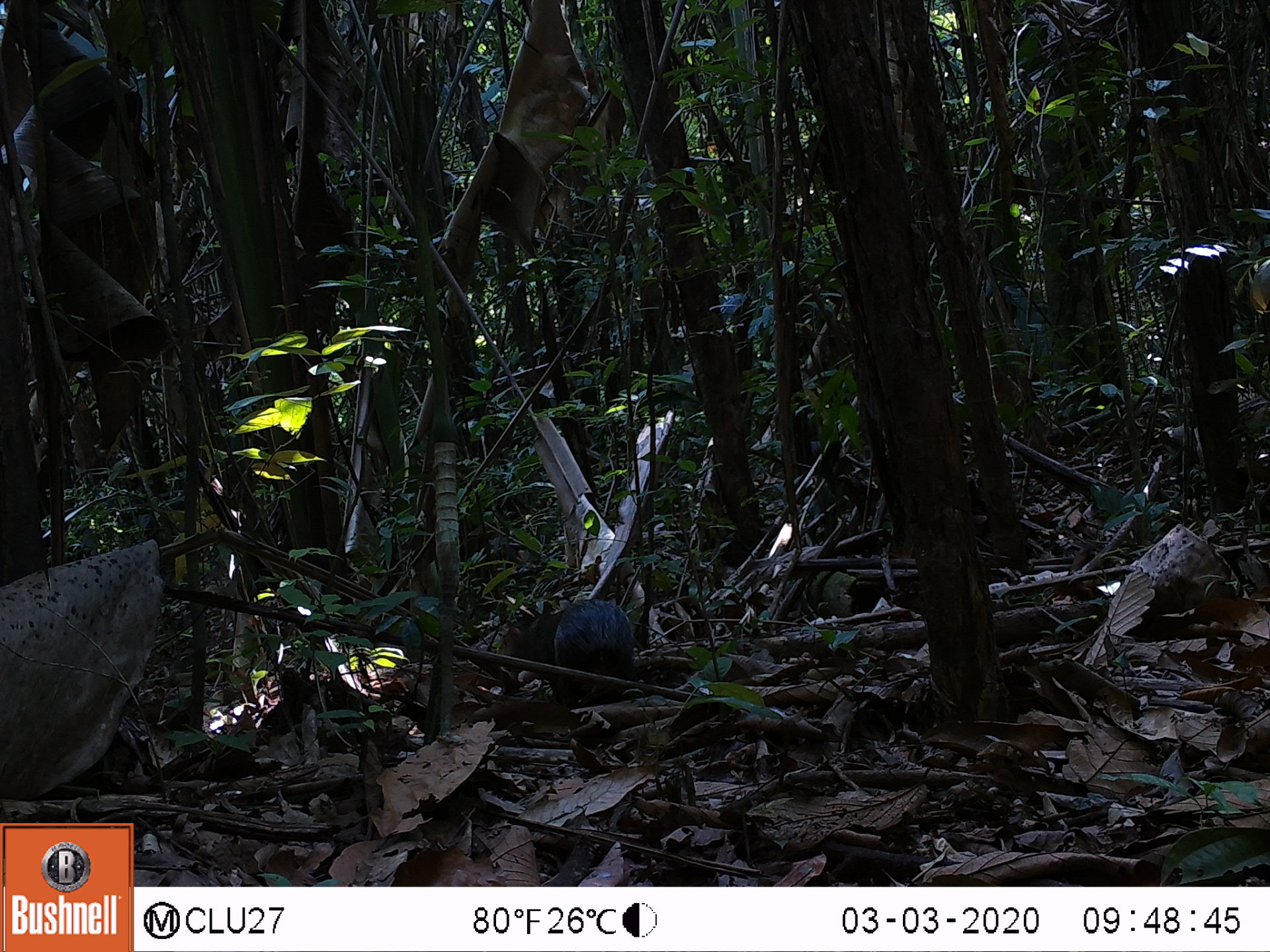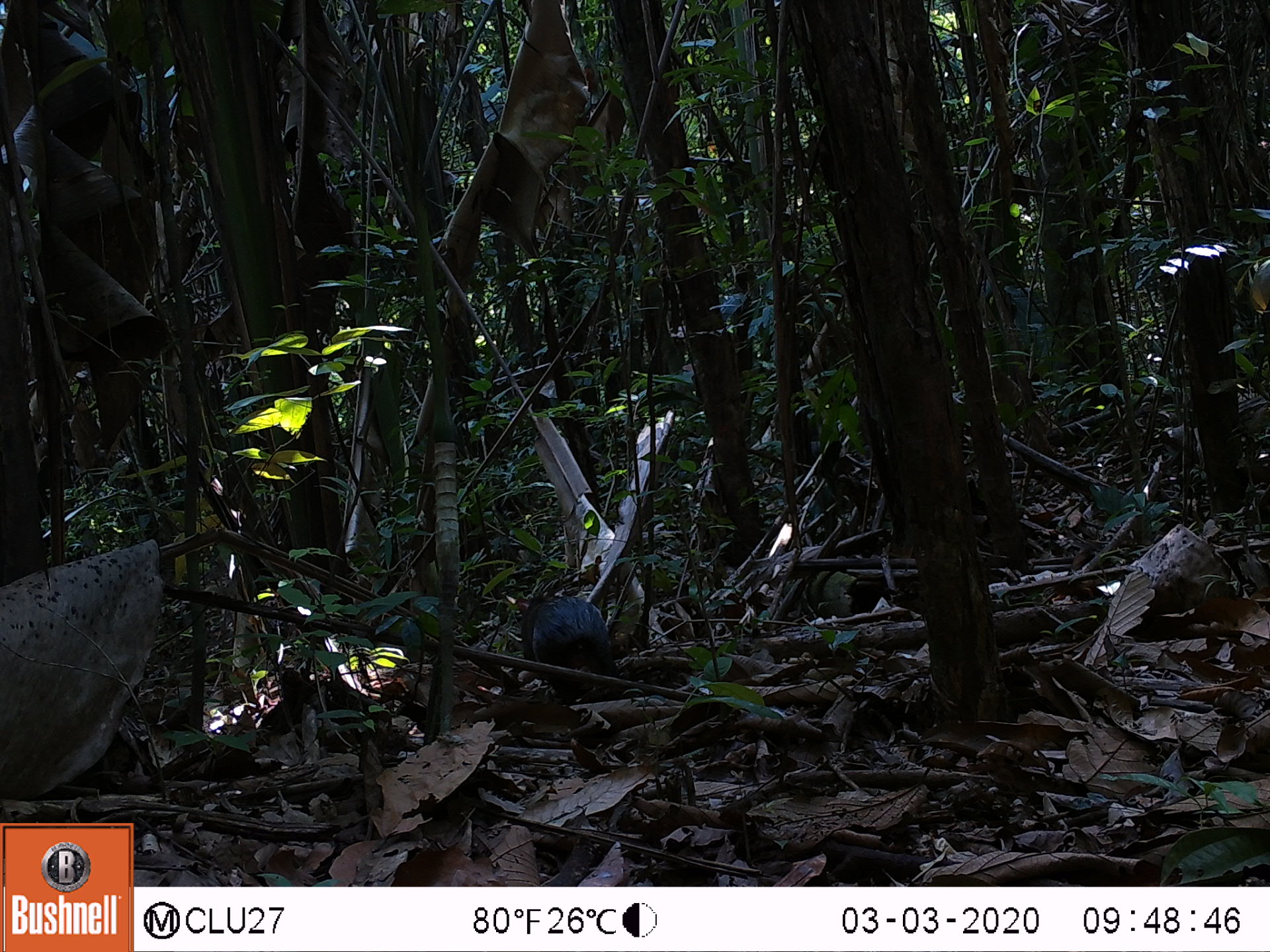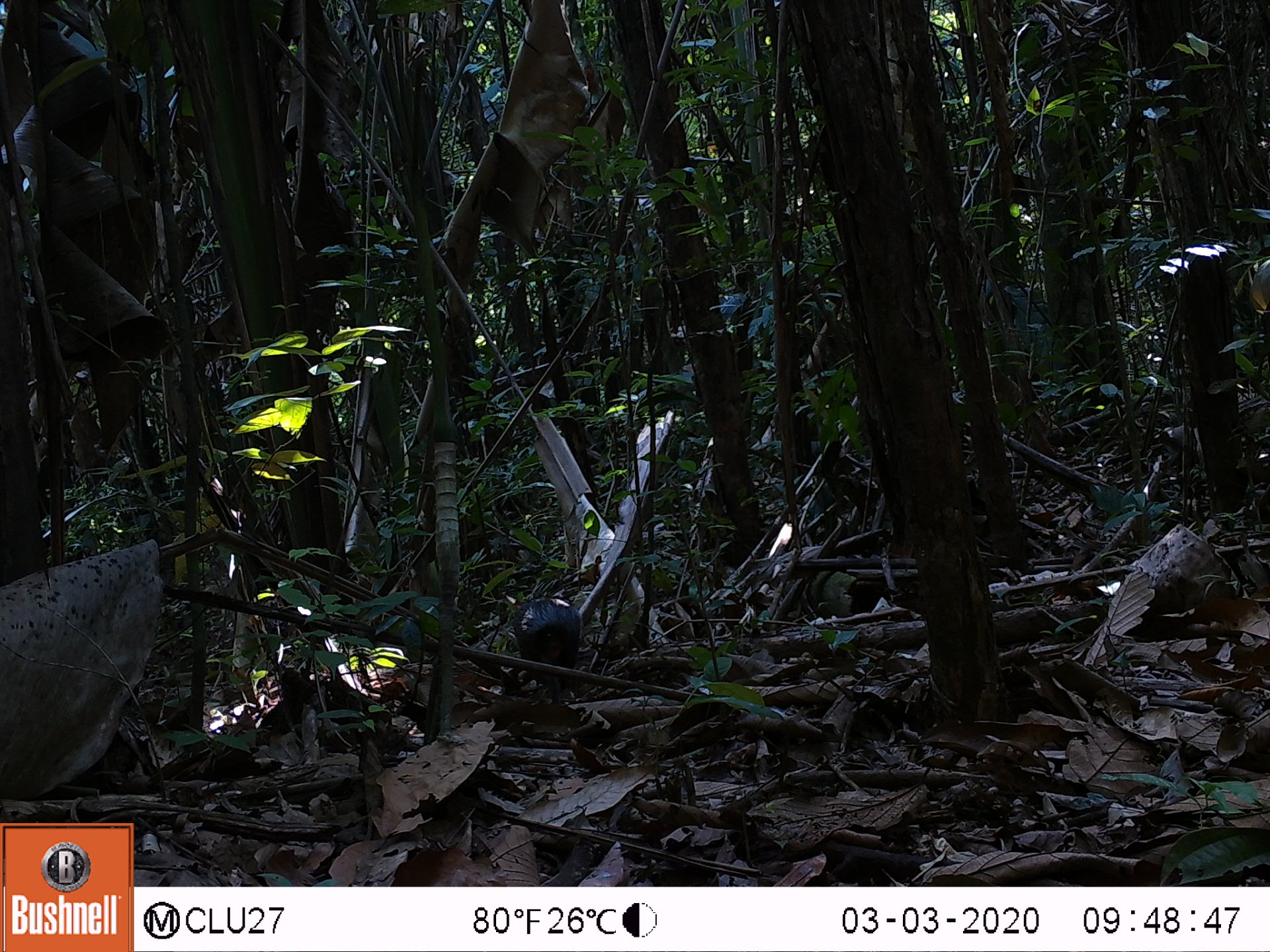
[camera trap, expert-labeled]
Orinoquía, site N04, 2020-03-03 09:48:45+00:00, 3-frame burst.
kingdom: Animalia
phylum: Chordata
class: Mammalia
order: Rodentia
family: Dasyproctidae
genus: Dasyprocta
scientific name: Dasyprocta fuliginosa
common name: black agouti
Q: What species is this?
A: Black agouti (Dasyprocta fuliginosa).